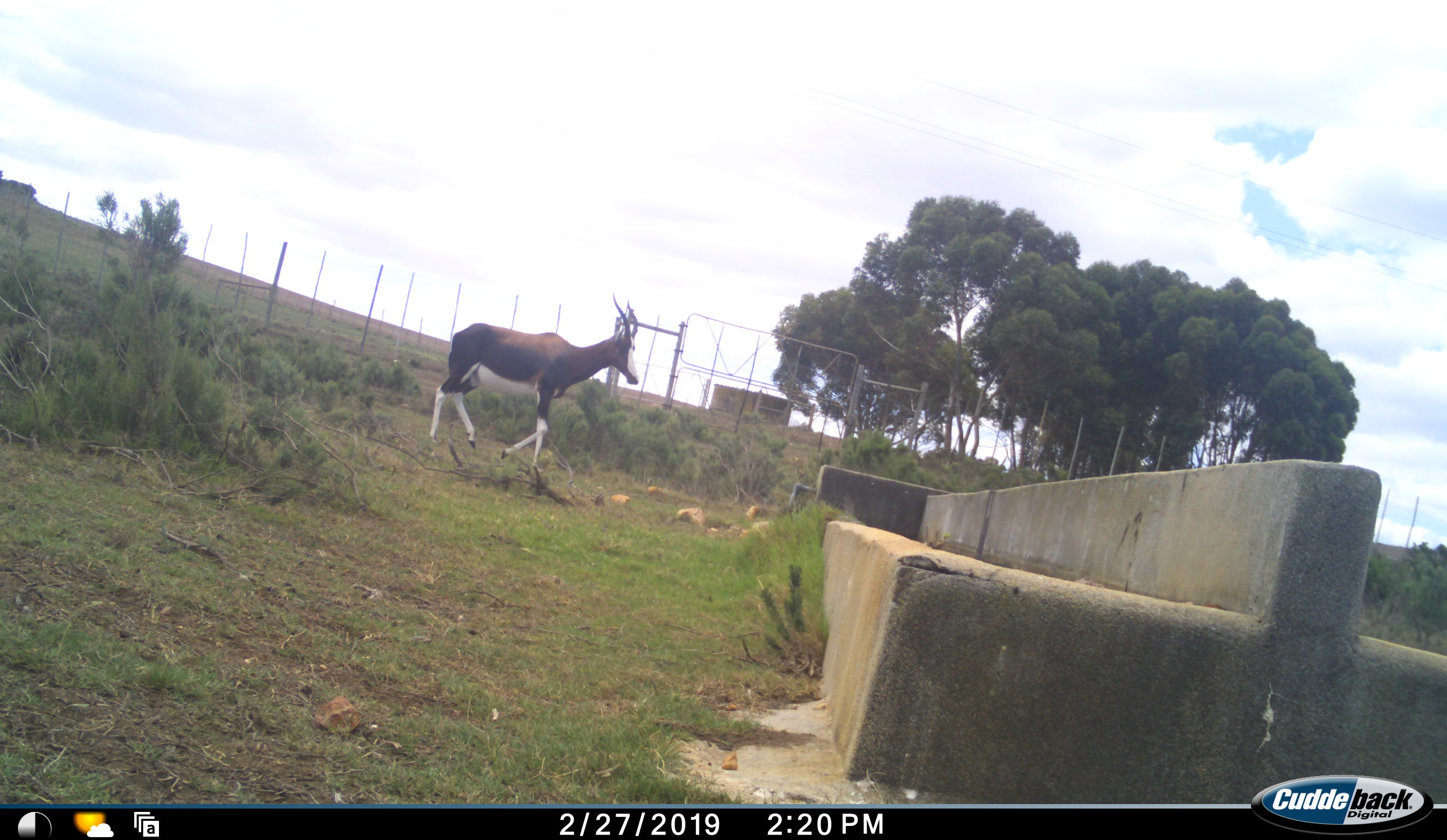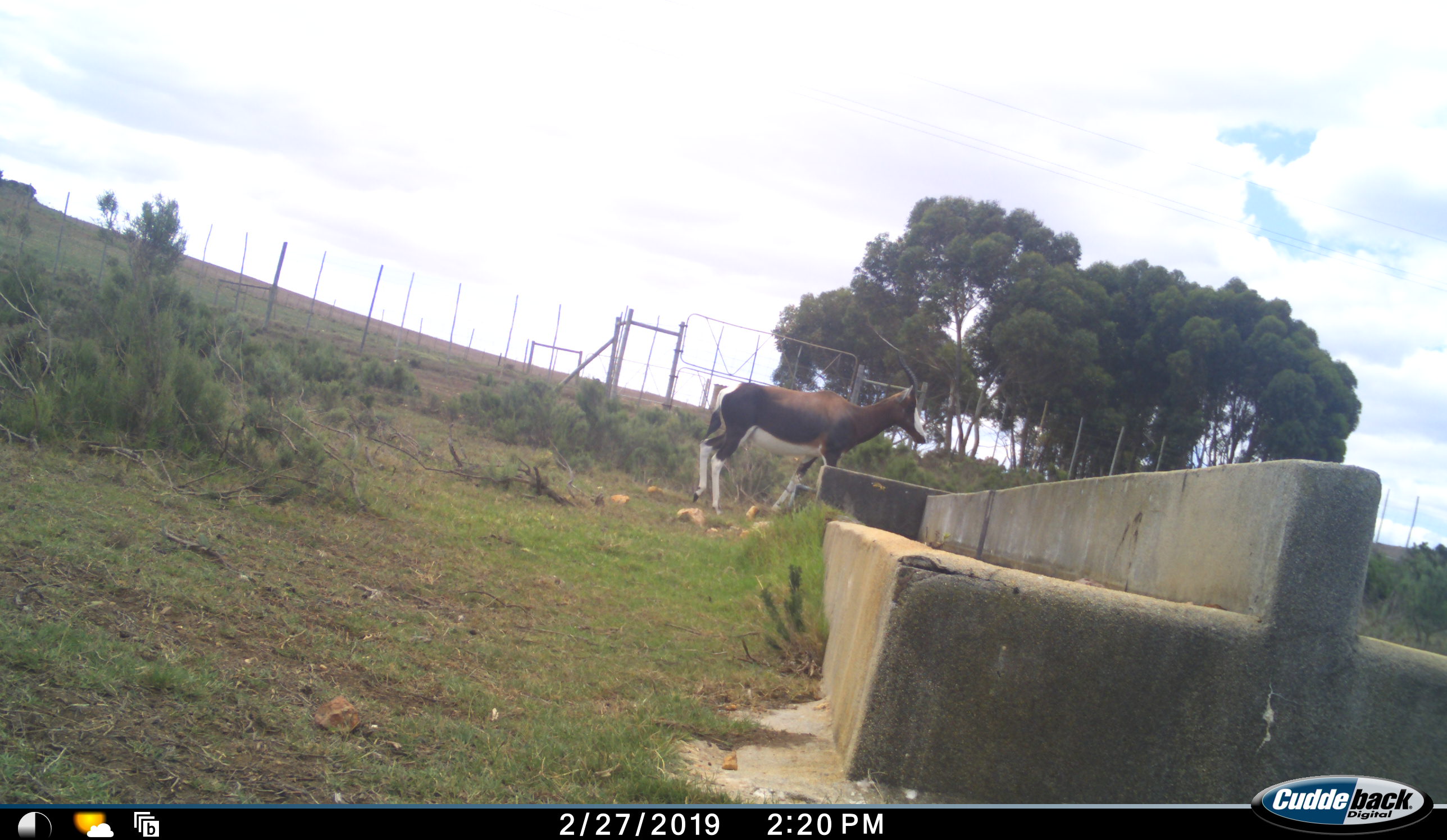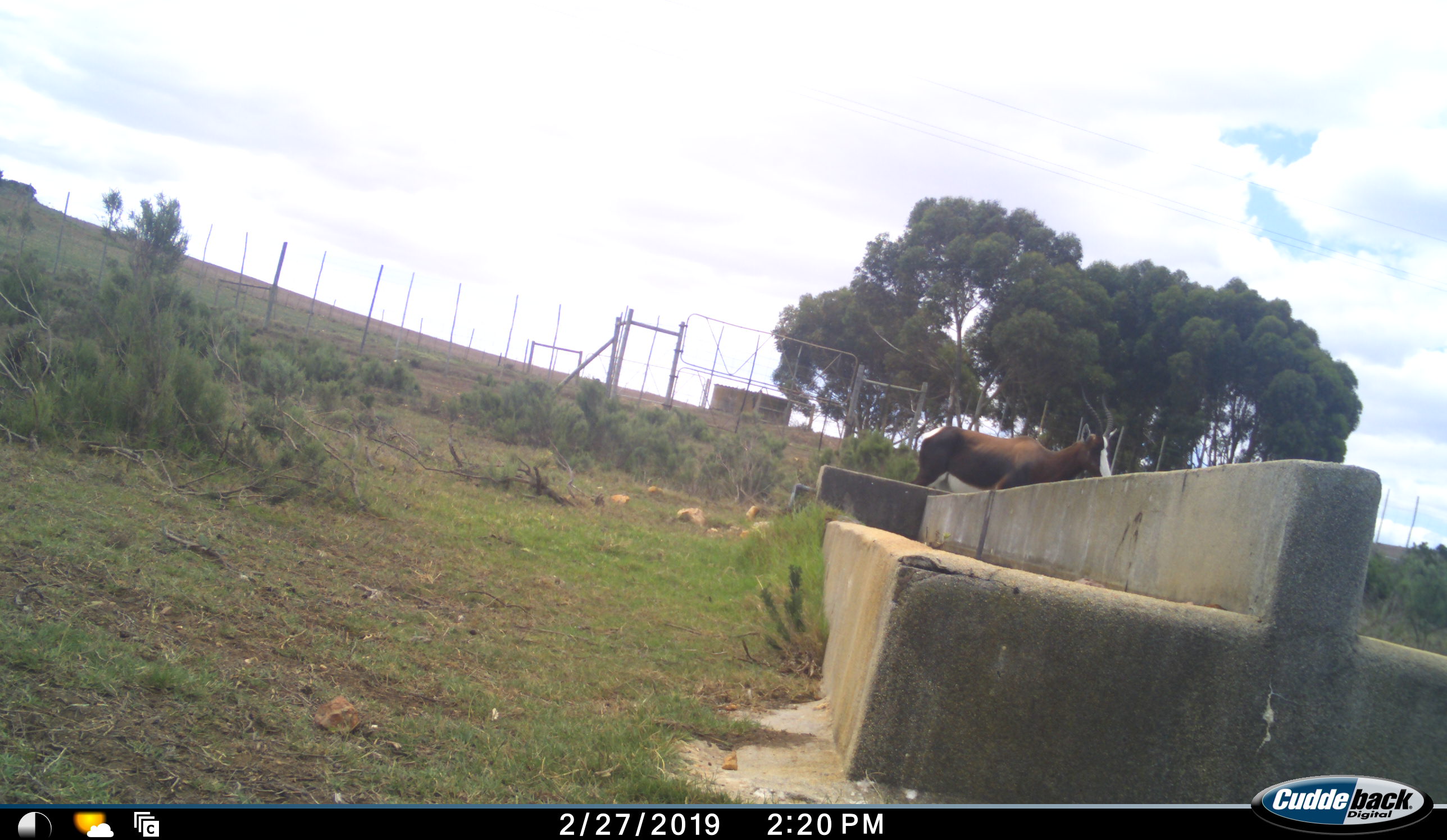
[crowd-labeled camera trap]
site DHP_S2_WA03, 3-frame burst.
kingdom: Animalia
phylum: Chordata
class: Mammalia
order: Artiodactyla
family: Bovidae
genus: Damaliscus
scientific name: Damaliscus pygargus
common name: bontebok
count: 1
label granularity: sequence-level